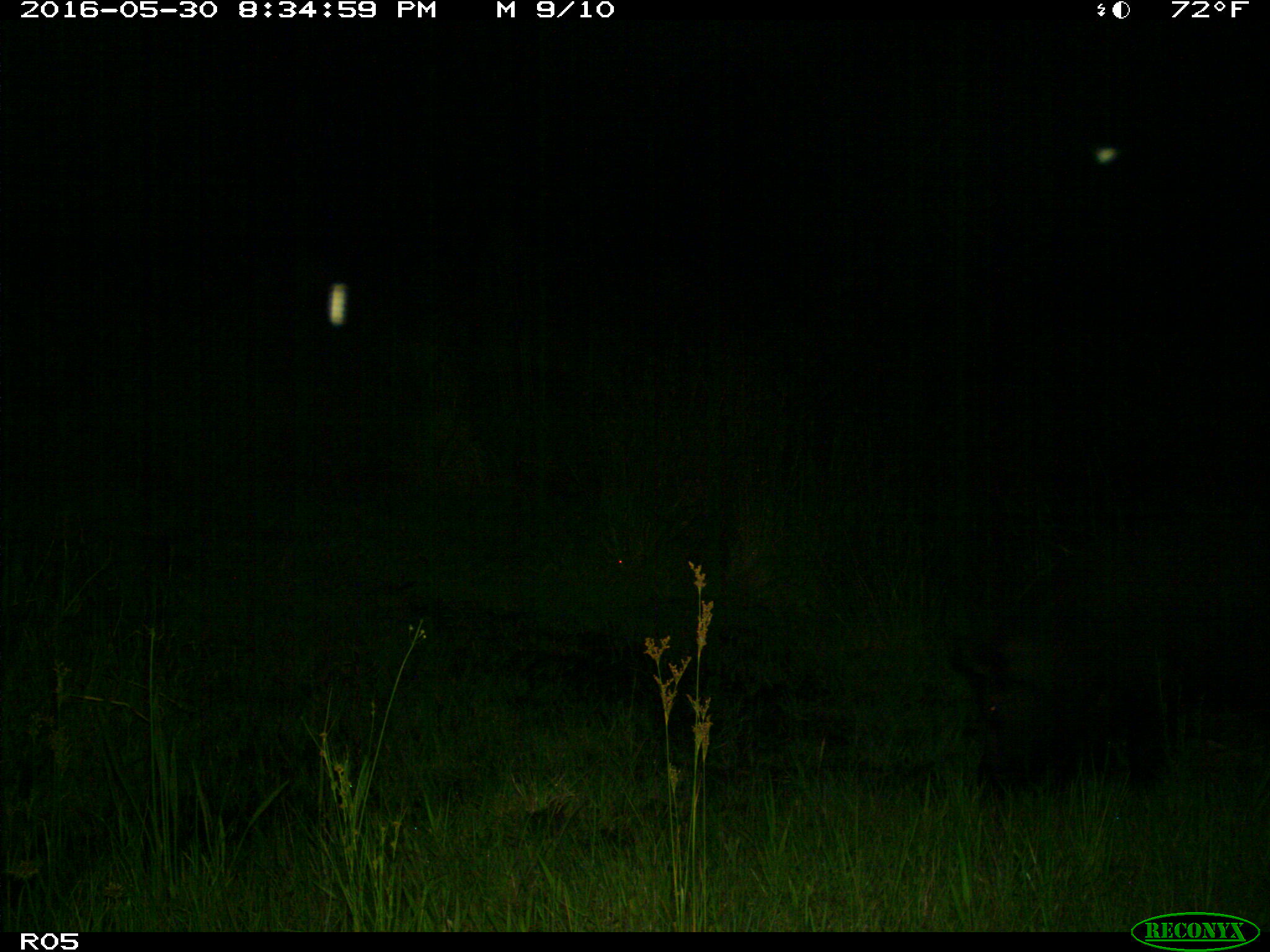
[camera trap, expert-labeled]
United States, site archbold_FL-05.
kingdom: Animalia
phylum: Chordata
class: Mammalia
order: Artiodactyla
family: Suidae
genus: Sus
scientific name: Sus scrofa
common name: wild boar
Sus scrofa (wild boar).